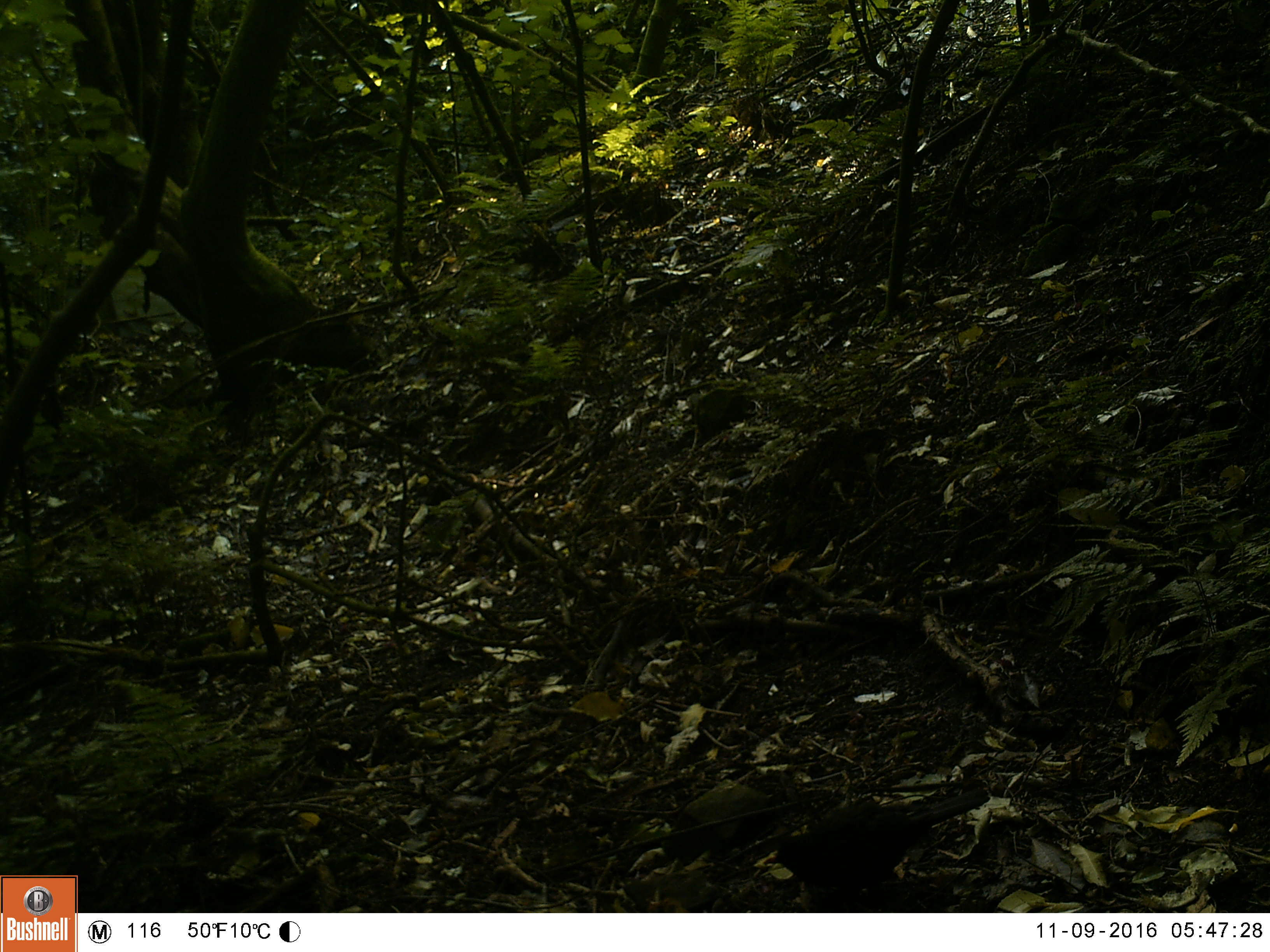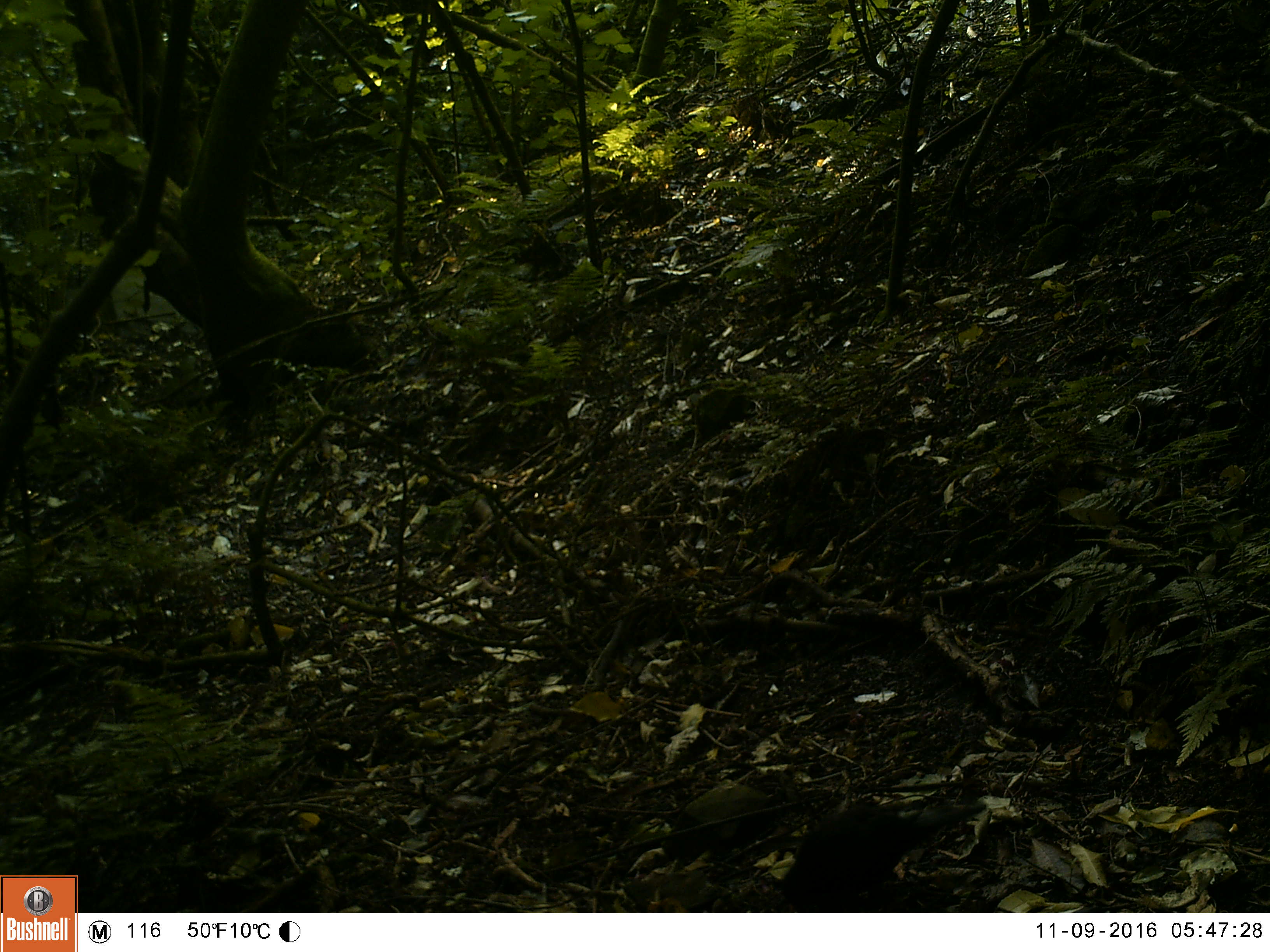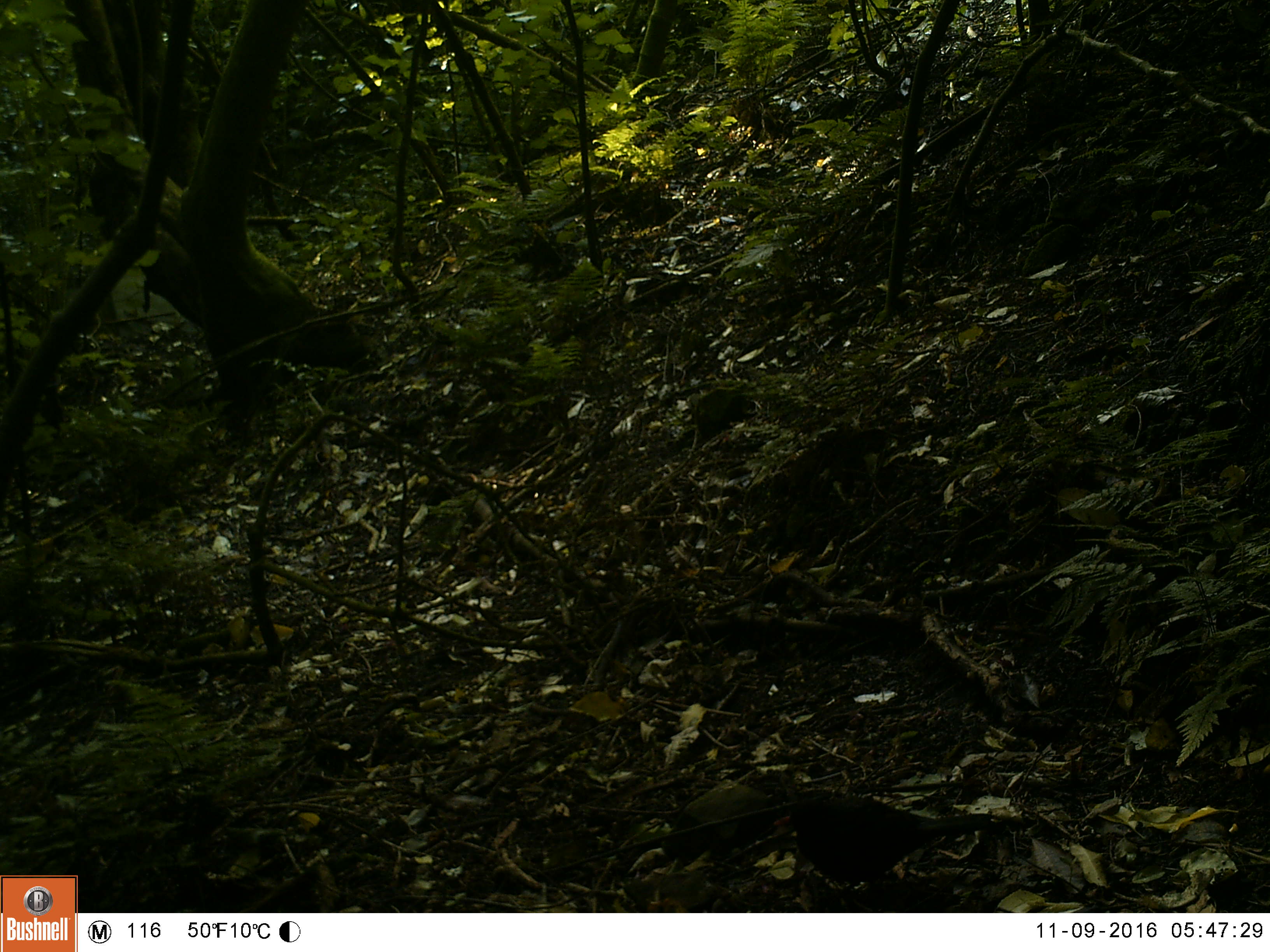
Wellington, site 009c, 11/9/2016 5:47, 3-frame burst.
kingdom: Animalia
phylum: Chordata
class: Aves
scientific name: Aves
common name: bird